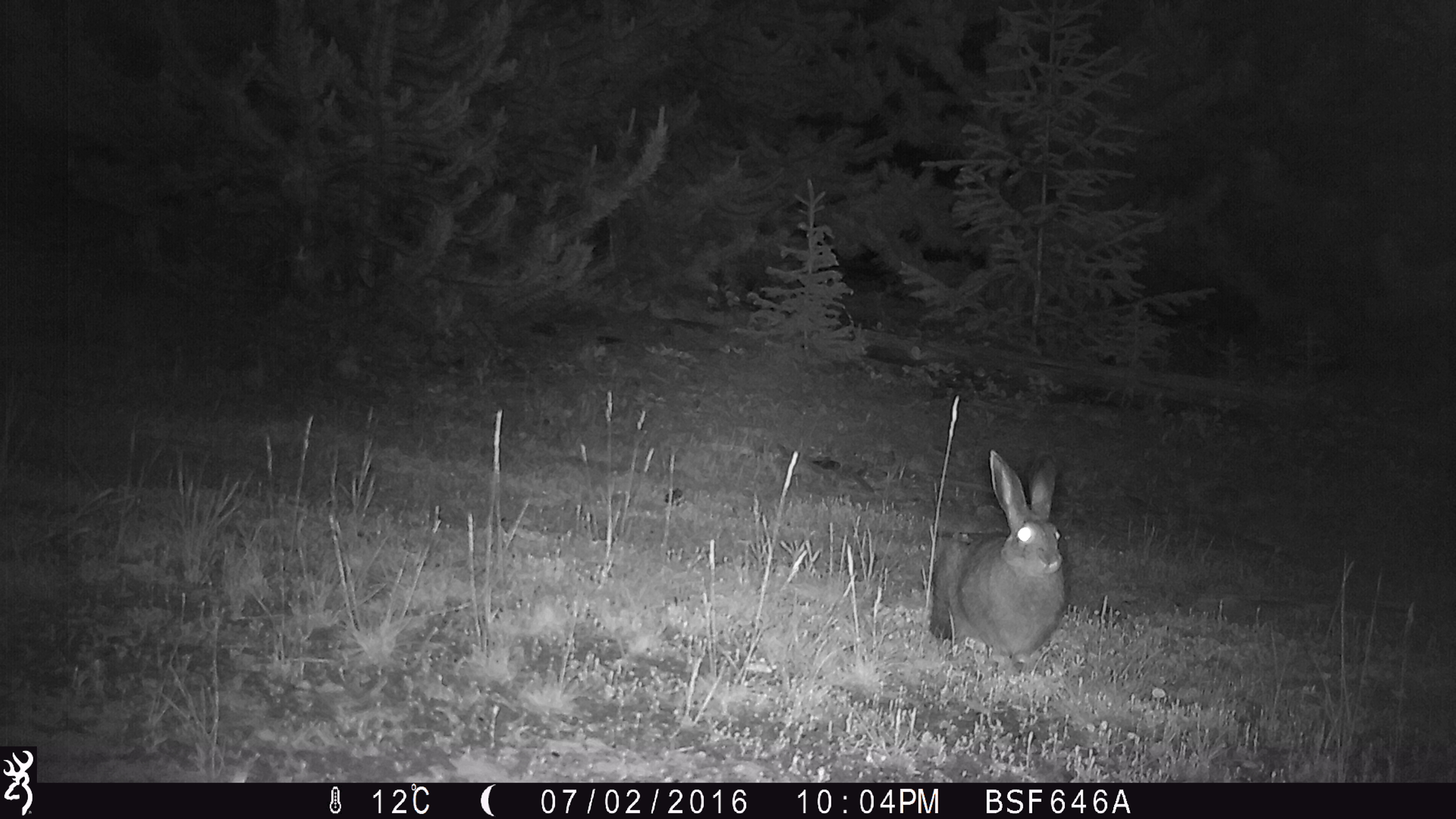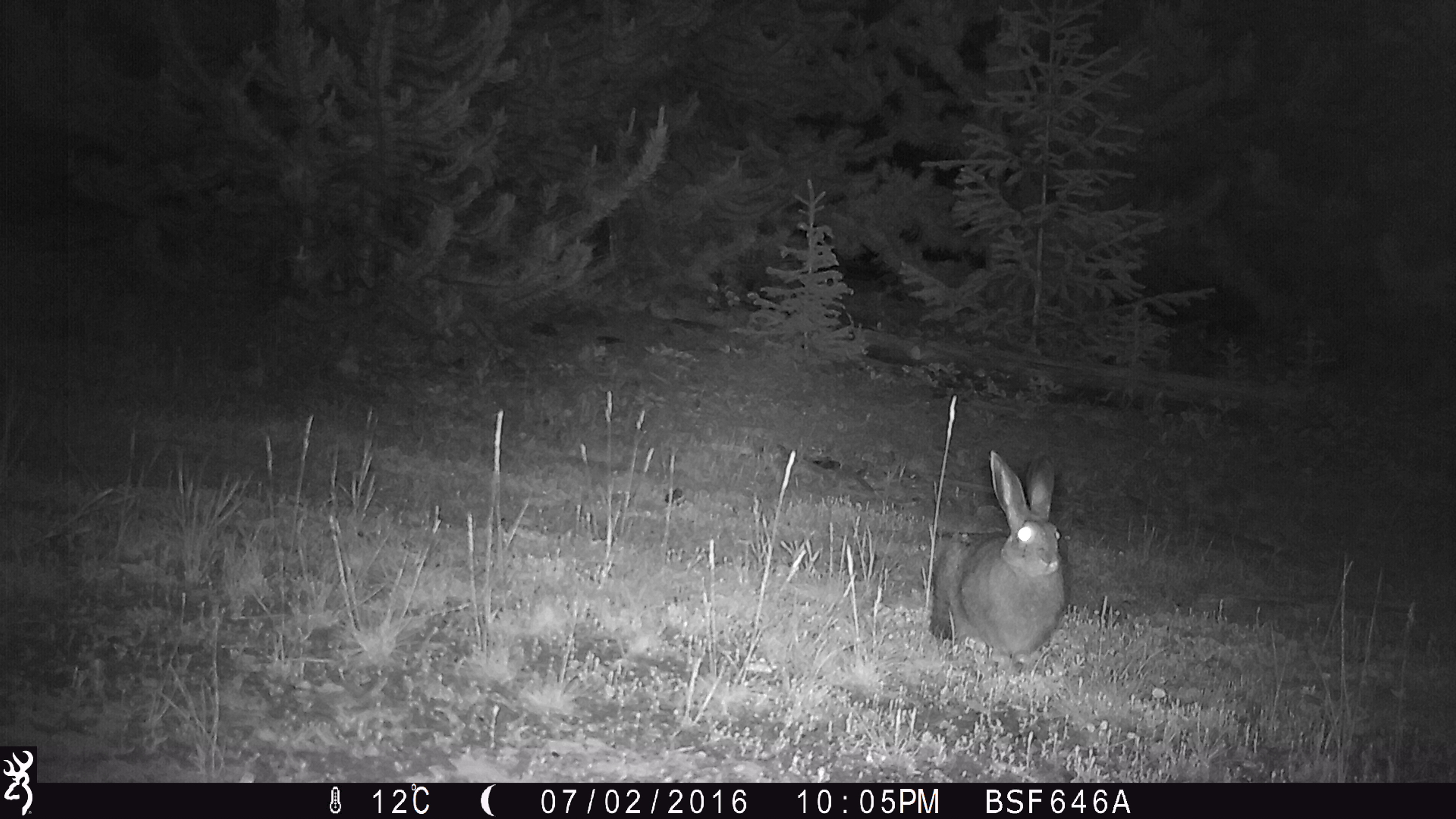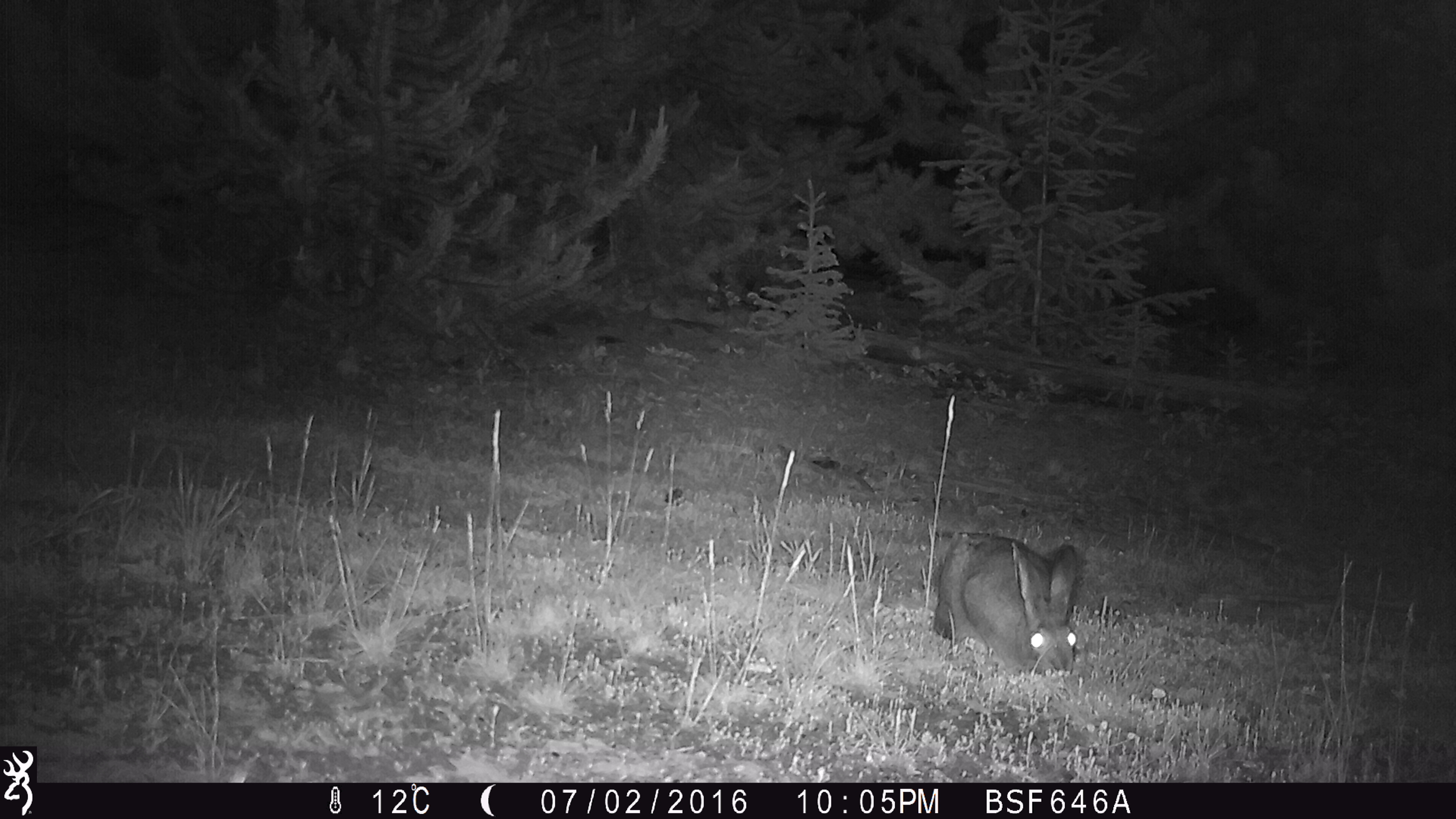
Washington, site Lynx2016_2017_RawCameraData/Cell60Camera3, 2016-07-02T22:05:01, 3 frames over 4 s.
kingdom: Animalia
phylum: Chordata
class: Mammalia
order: Lagomorpha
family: Leporidae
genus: Lepus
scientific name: Lepus americanus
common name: snowshoe hare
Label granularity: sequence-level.